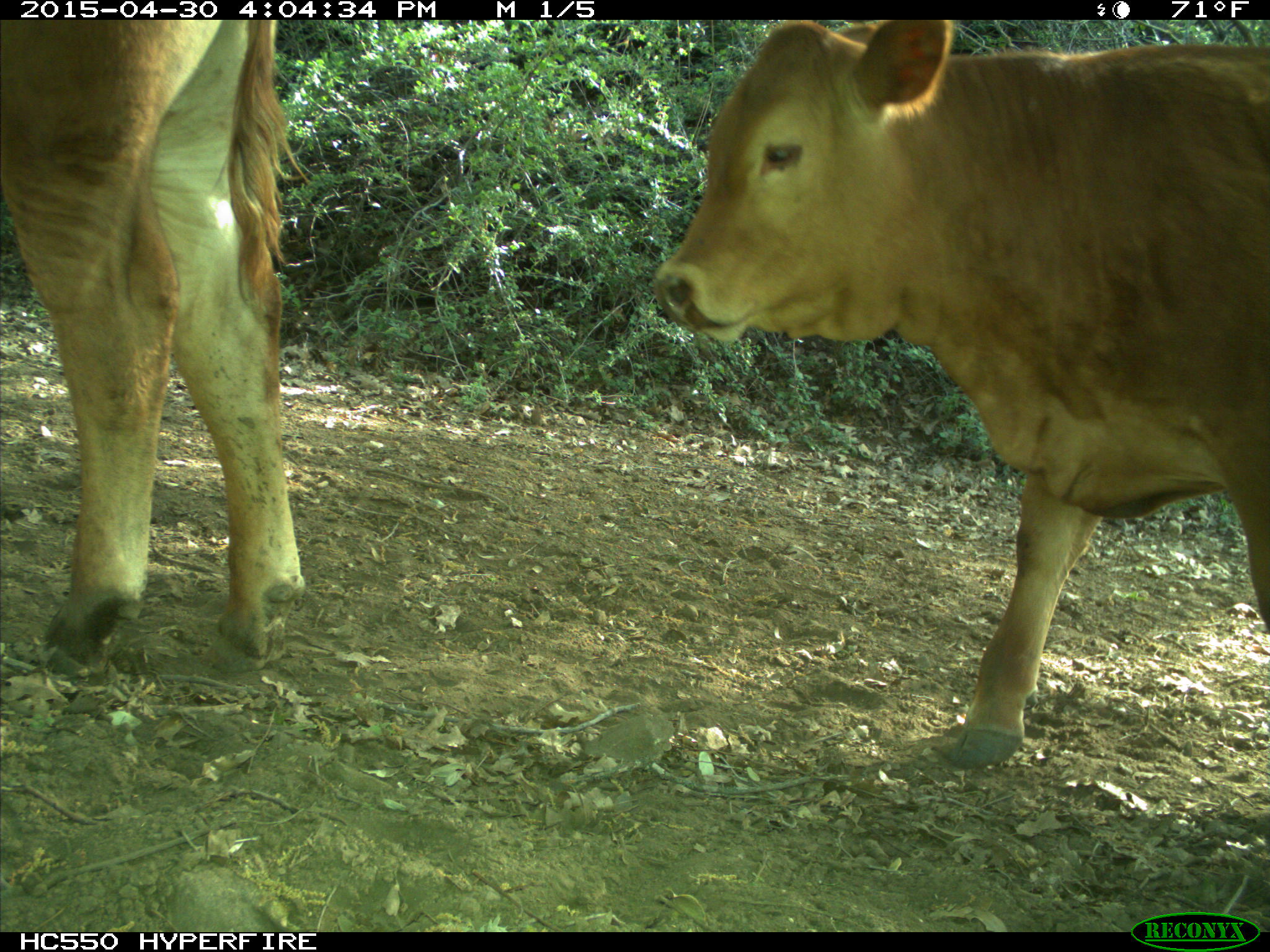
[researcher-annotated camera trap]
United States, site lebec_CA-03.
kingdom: Animalia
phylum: Chordata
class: Mammalia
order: Artiodactyla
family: Bovidae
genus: Bos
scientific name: Bos taurus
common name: domestic cow